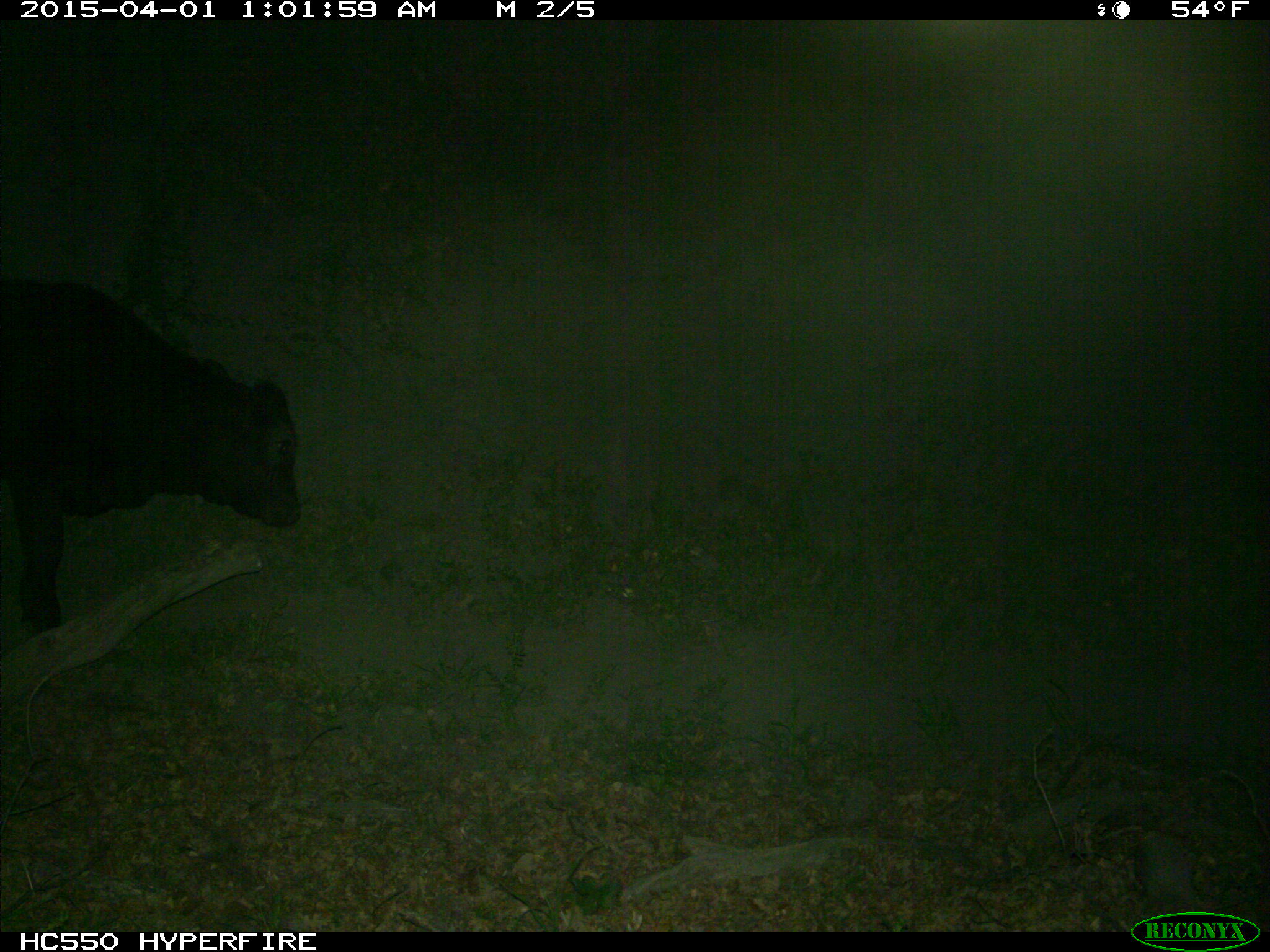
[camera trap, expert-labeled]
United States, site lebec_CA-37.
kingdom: Animalia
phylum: Chordata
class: Mammalia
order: Artiodactyla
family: Bovidae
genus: Bos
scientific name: Bos taurus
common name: domestic cow